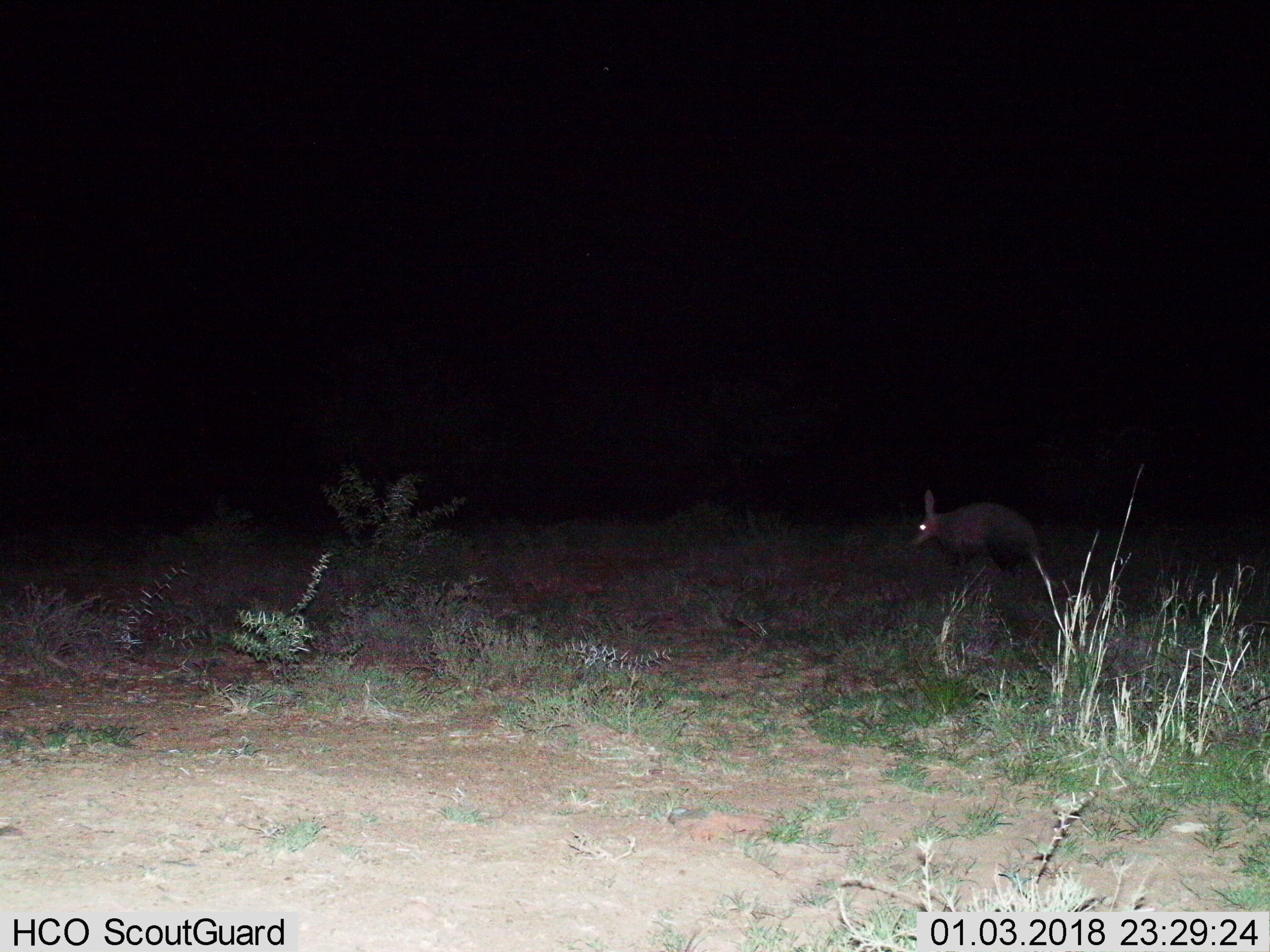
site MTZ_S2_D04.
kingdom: Animalia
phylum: Chordata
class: Mammalia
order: Tubulidentata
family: Orycteropodidae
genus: Orycteropus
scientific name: Orycteropus afer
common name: aardvark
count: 1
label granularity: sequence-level